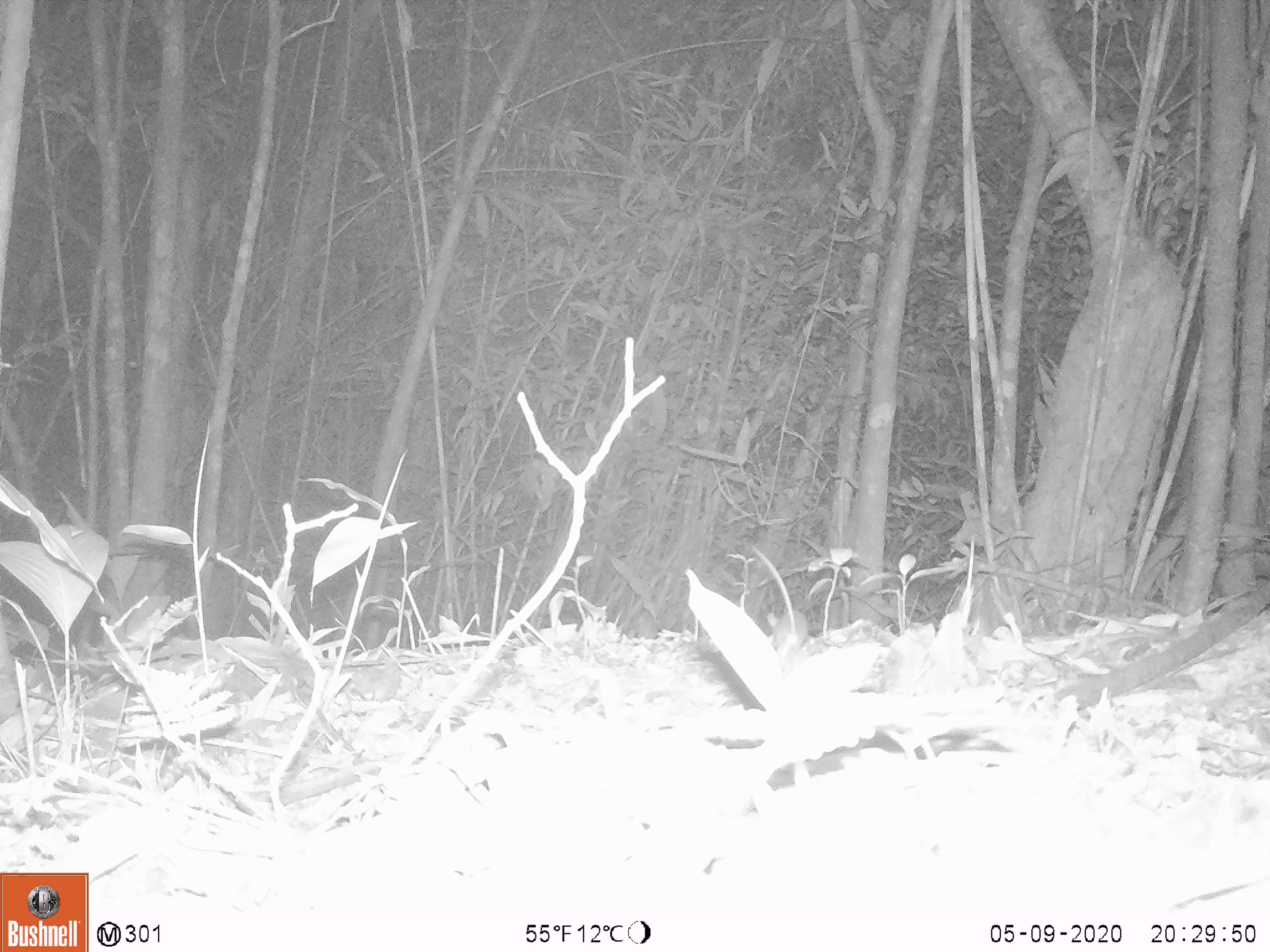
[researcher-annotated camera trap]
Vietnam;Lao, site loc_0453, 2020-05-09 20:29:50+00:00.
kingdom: Animalia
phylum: Chordata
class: Mammalia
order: Rodentia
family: Muridae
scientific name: Muridae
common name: old-world mice and rats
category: unidentified murid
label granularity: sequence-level